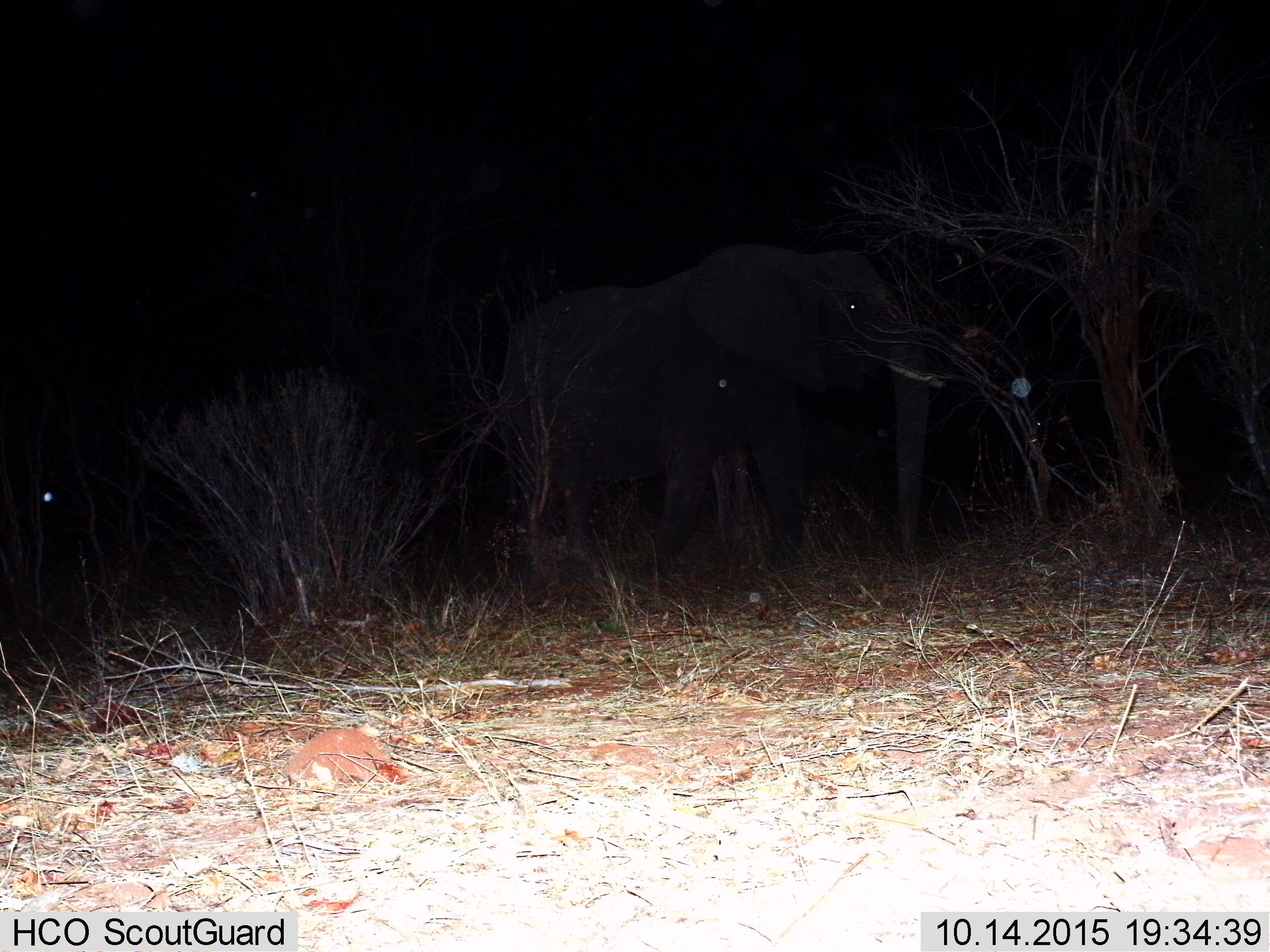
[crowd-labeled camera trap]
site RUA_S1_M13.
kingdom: Animalia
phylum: Chordata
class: Mammalia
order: Proboscidea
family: Elephantidae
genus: Loxodonta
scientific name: Loxodonta africana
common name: african bush elephant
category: elephant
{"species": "elephant (african bush elephant) (Loxodonta africana)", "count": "1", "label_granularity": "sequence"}